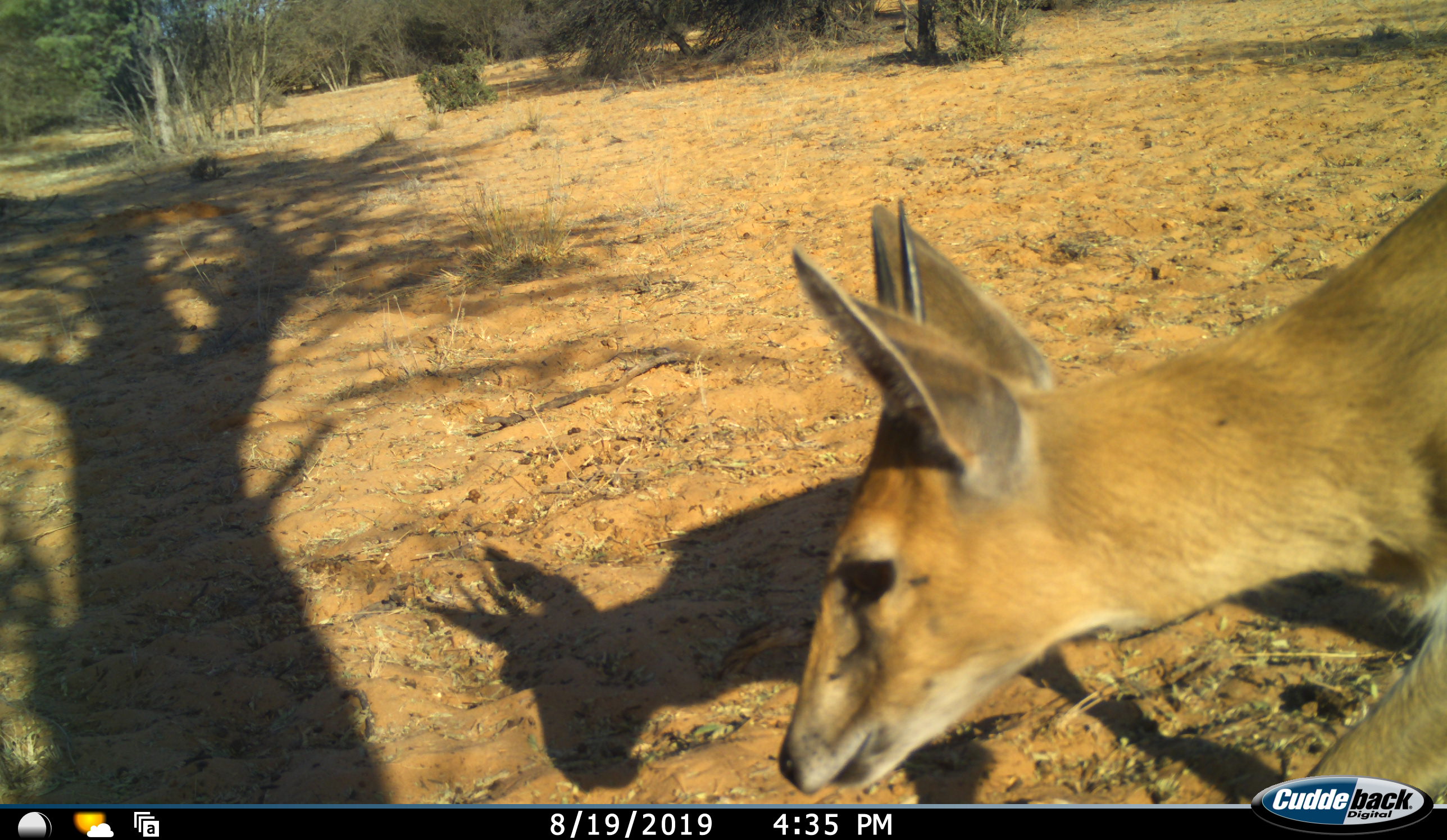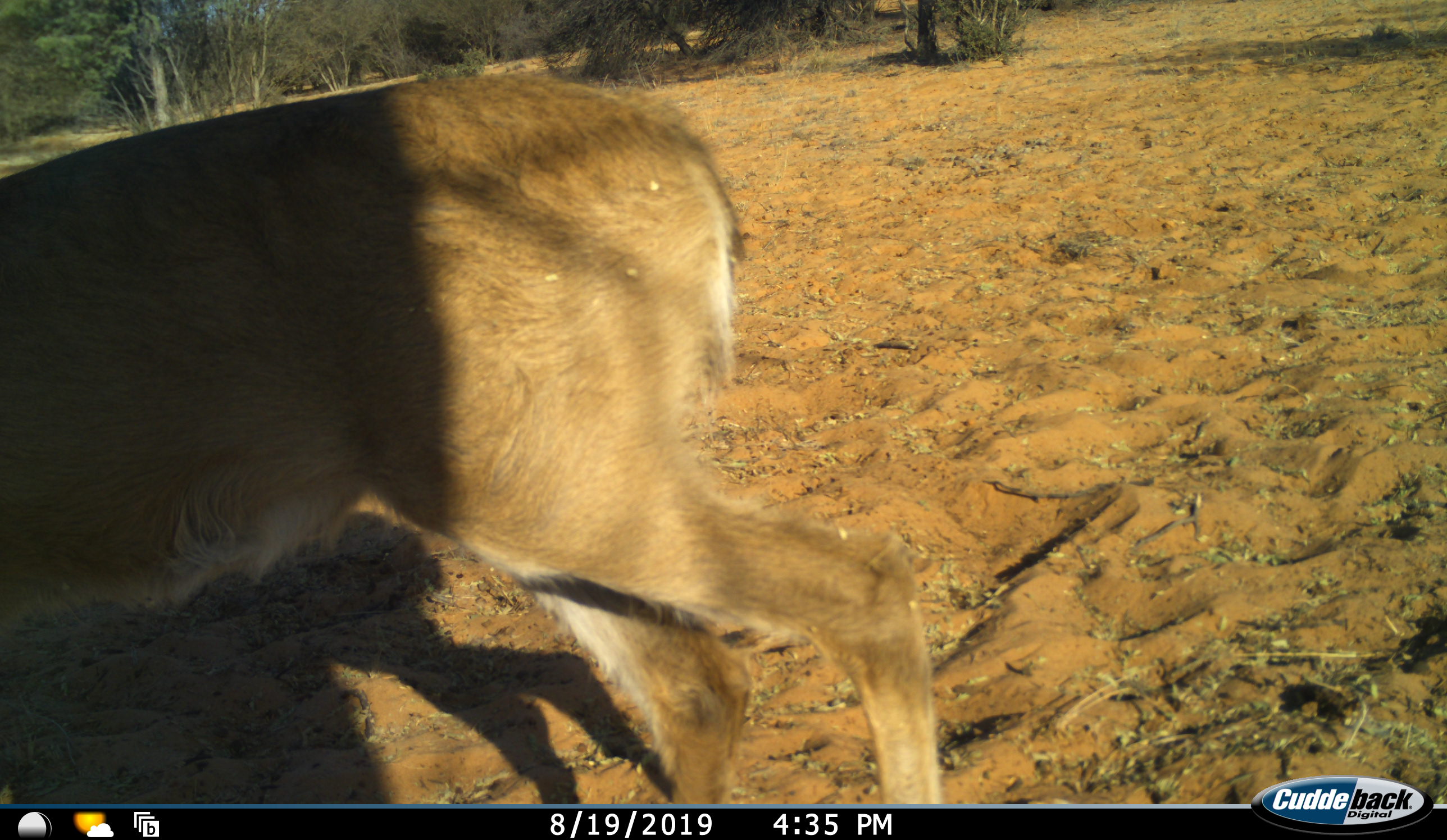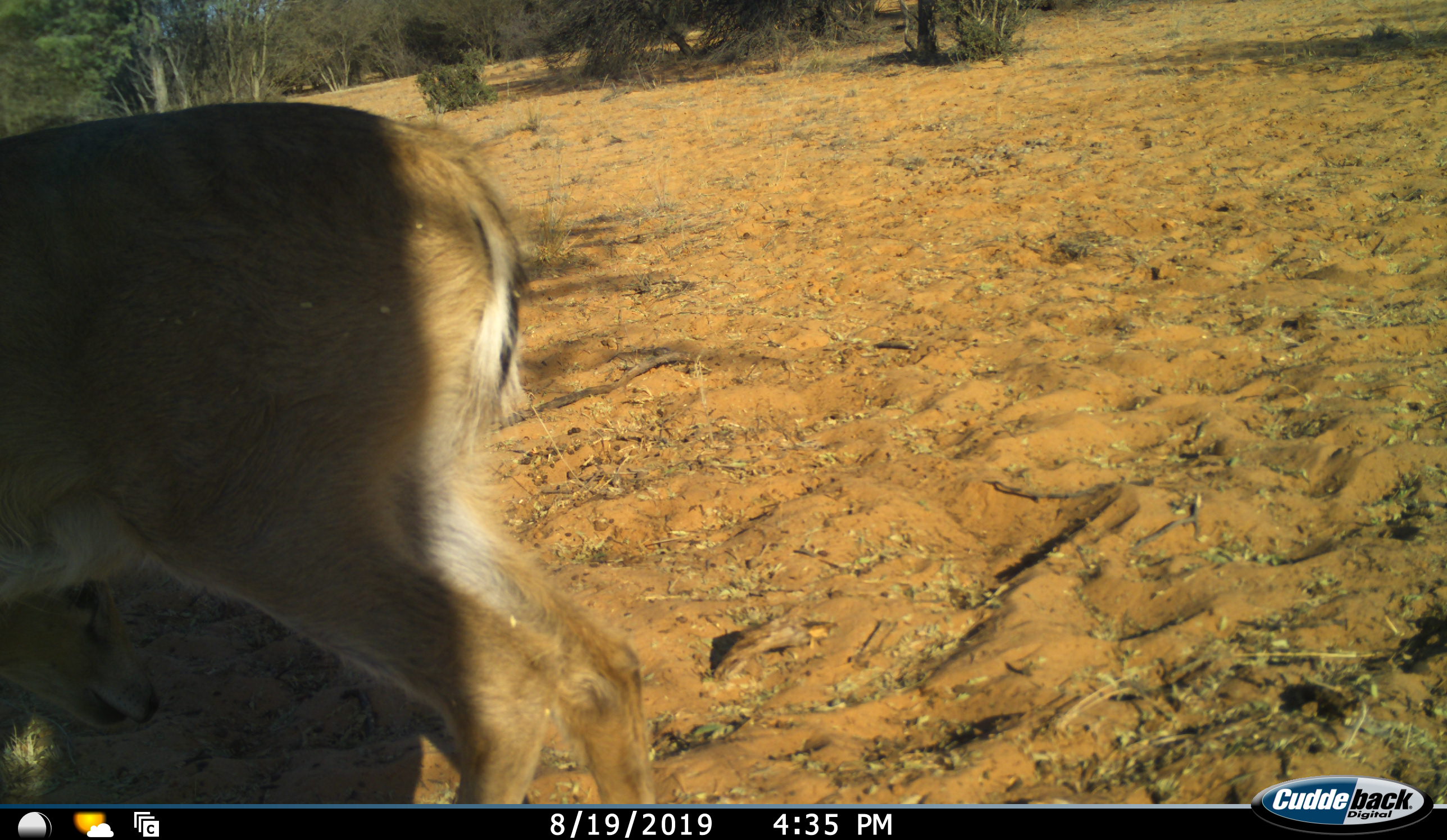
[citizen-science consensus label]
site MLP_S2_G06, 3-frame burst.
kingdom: Animalia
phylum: Chordata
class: Mammalia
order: Artiodactyla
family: Bovidae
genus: Sylvicapra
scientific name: Sylvicapra grimmia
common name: common duiker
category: duikercommongrey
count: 1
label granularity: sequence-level